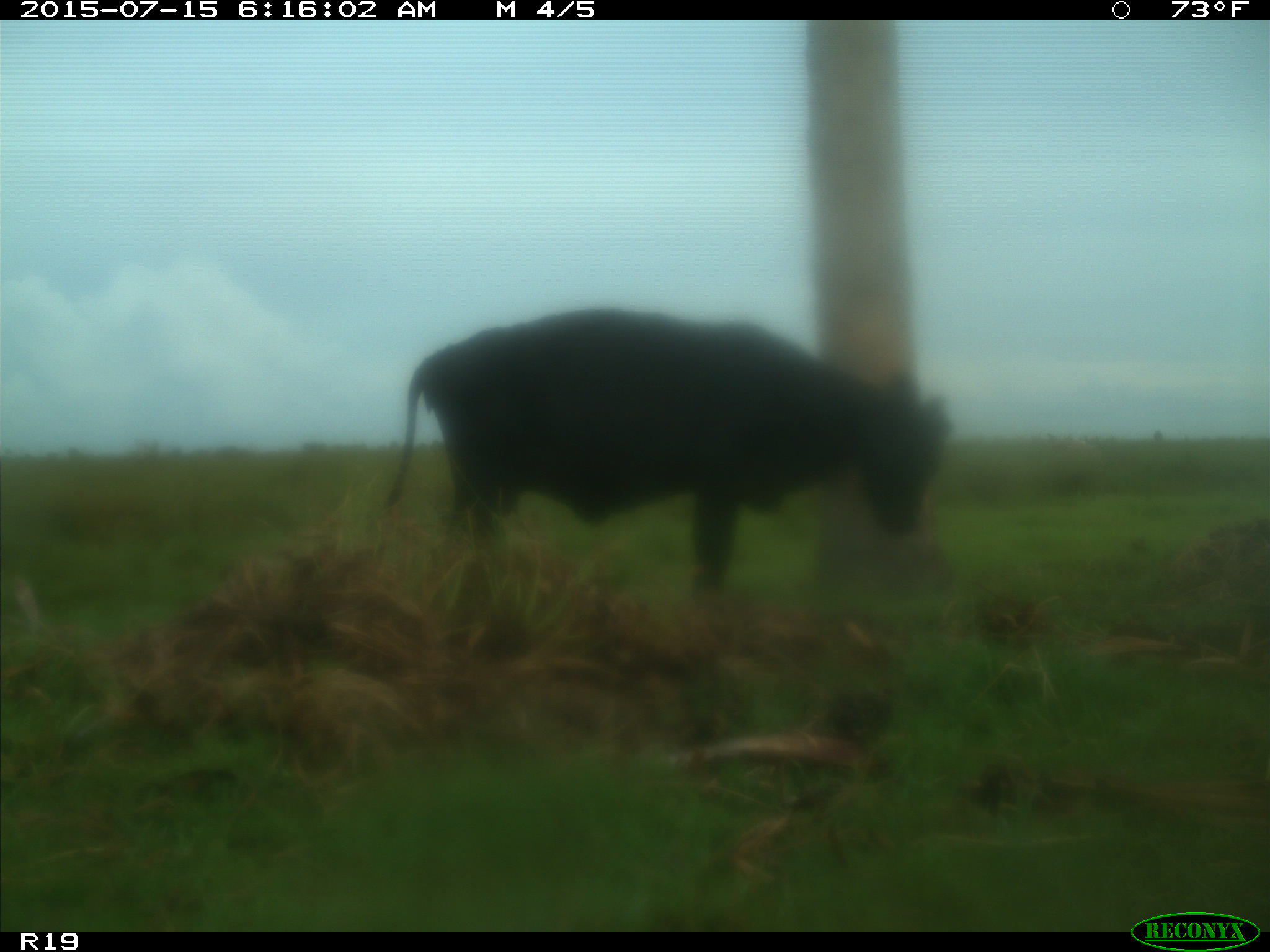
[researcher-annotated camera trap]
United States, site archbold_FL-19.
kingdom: Animalia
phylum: Chordata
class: Mammalia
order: Artiodactyla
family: Bovidae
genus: Bos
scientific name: Bos taurus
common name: domestic cow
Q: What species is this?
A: Bos taurus (domestic cow).